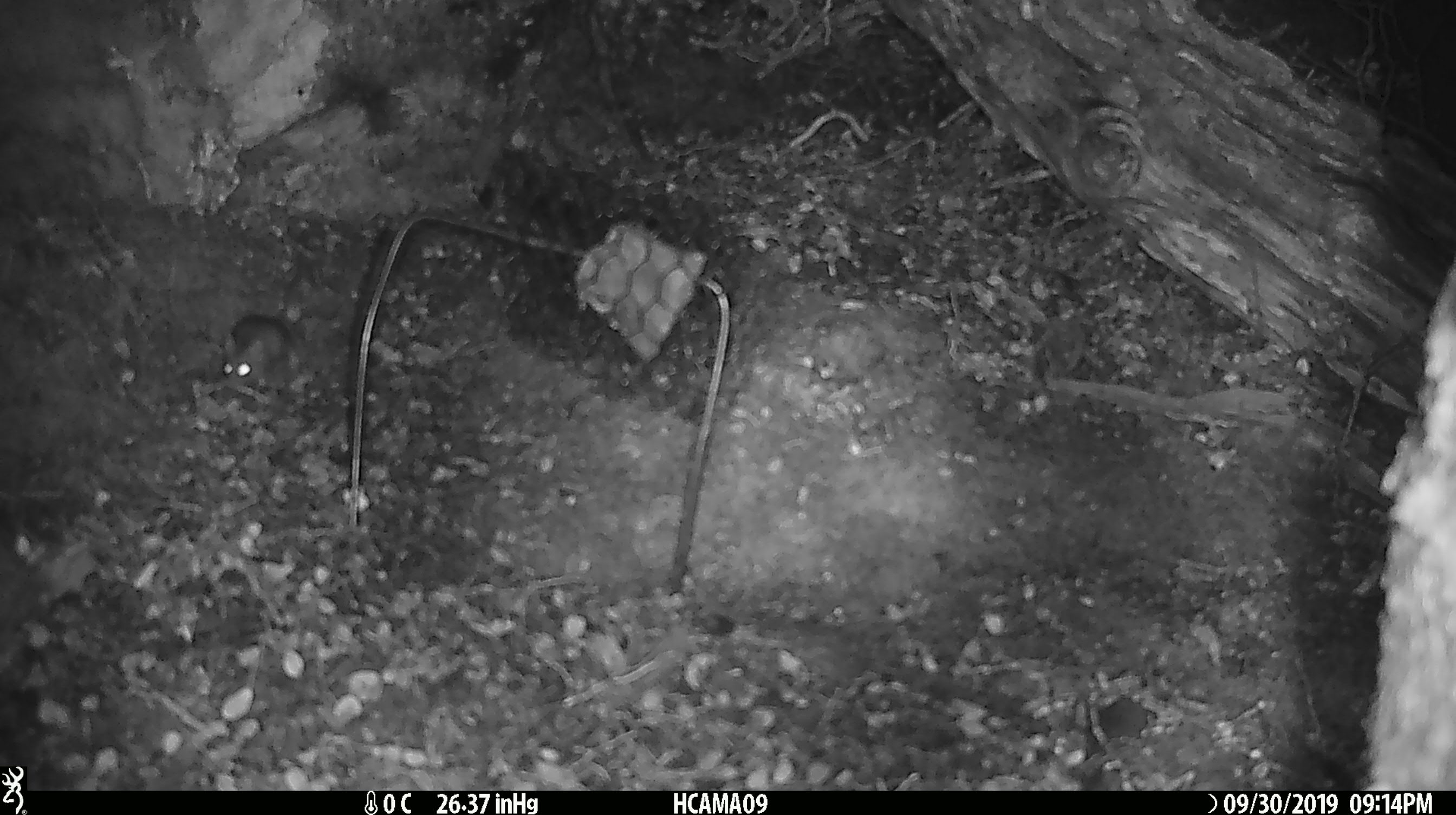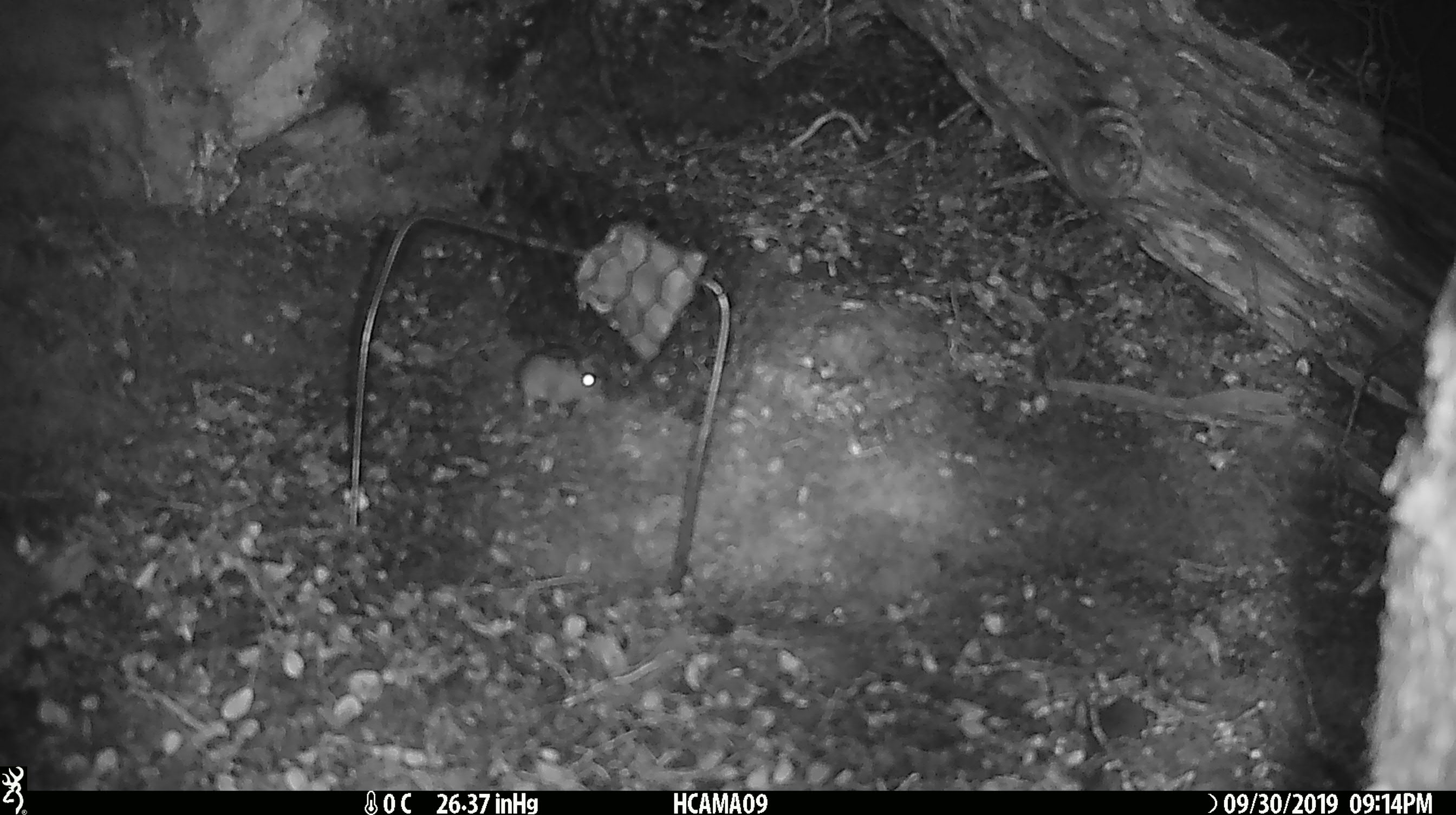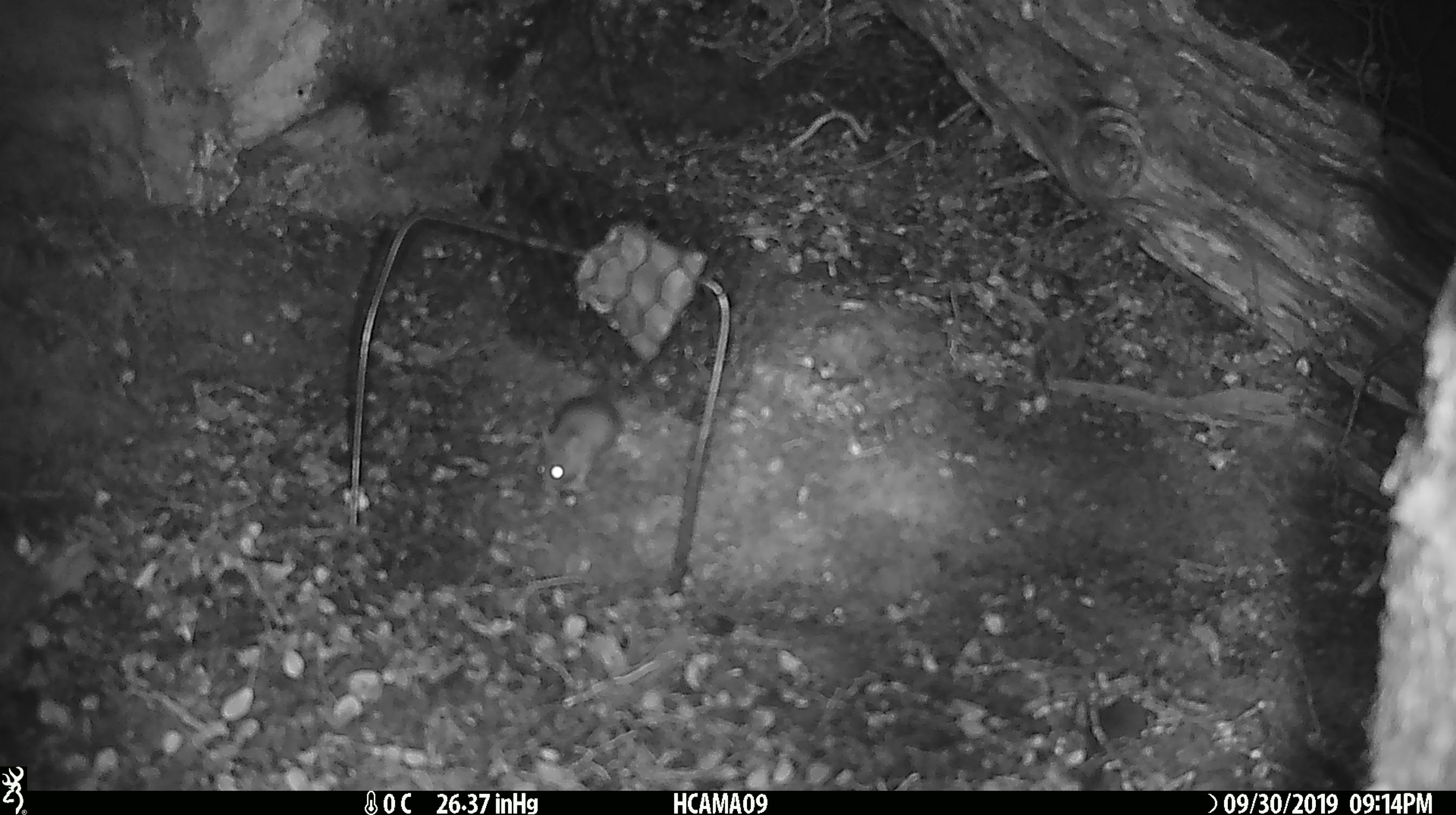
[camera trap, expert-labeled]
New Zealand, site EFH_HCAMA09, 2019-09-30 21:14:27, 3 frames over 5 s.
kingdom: Animalia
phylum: Chordata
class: Mammalia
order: Rodentia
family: Muridae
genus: Mus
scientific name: Mus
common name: mouse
Mouse (Mus).